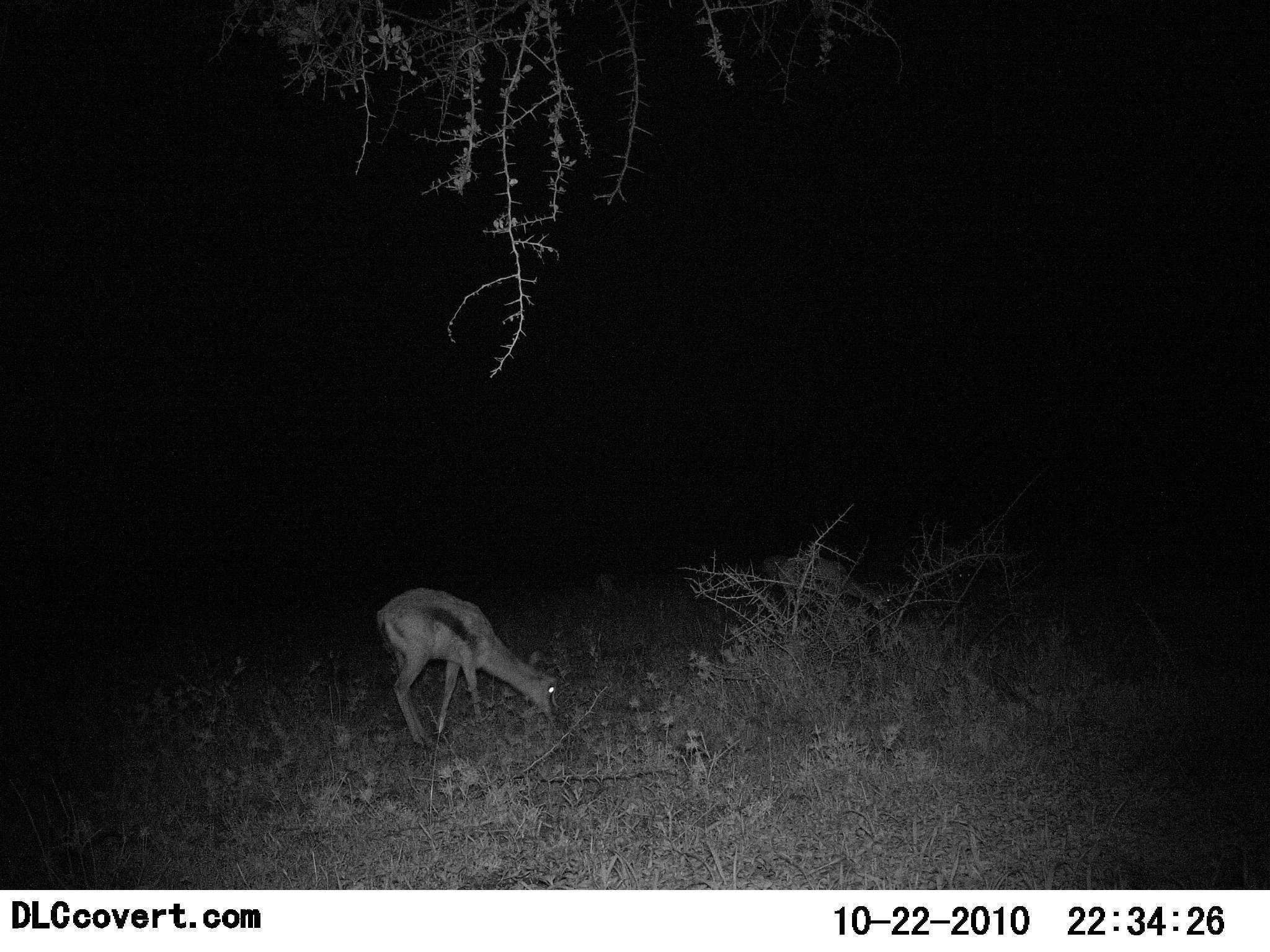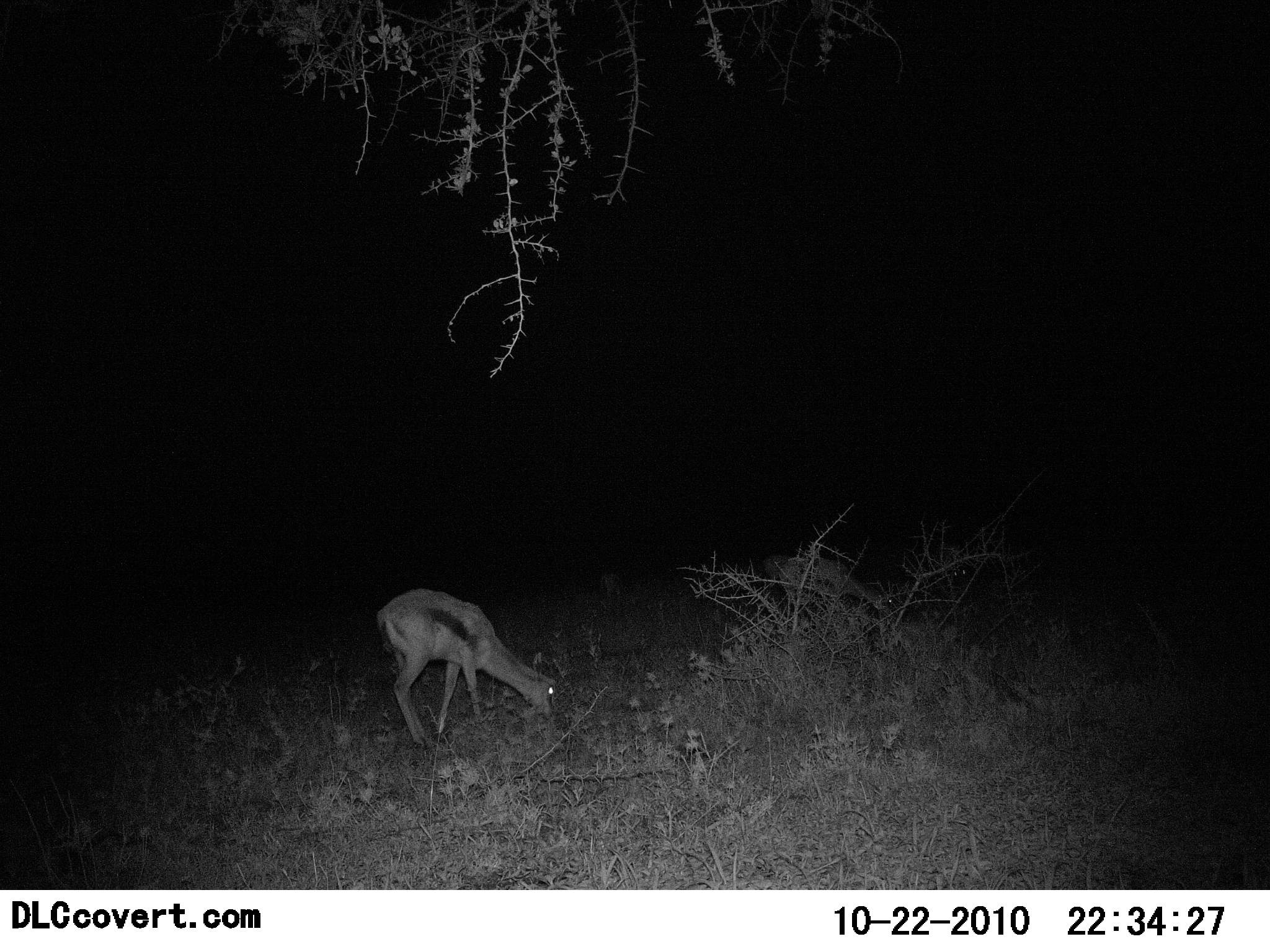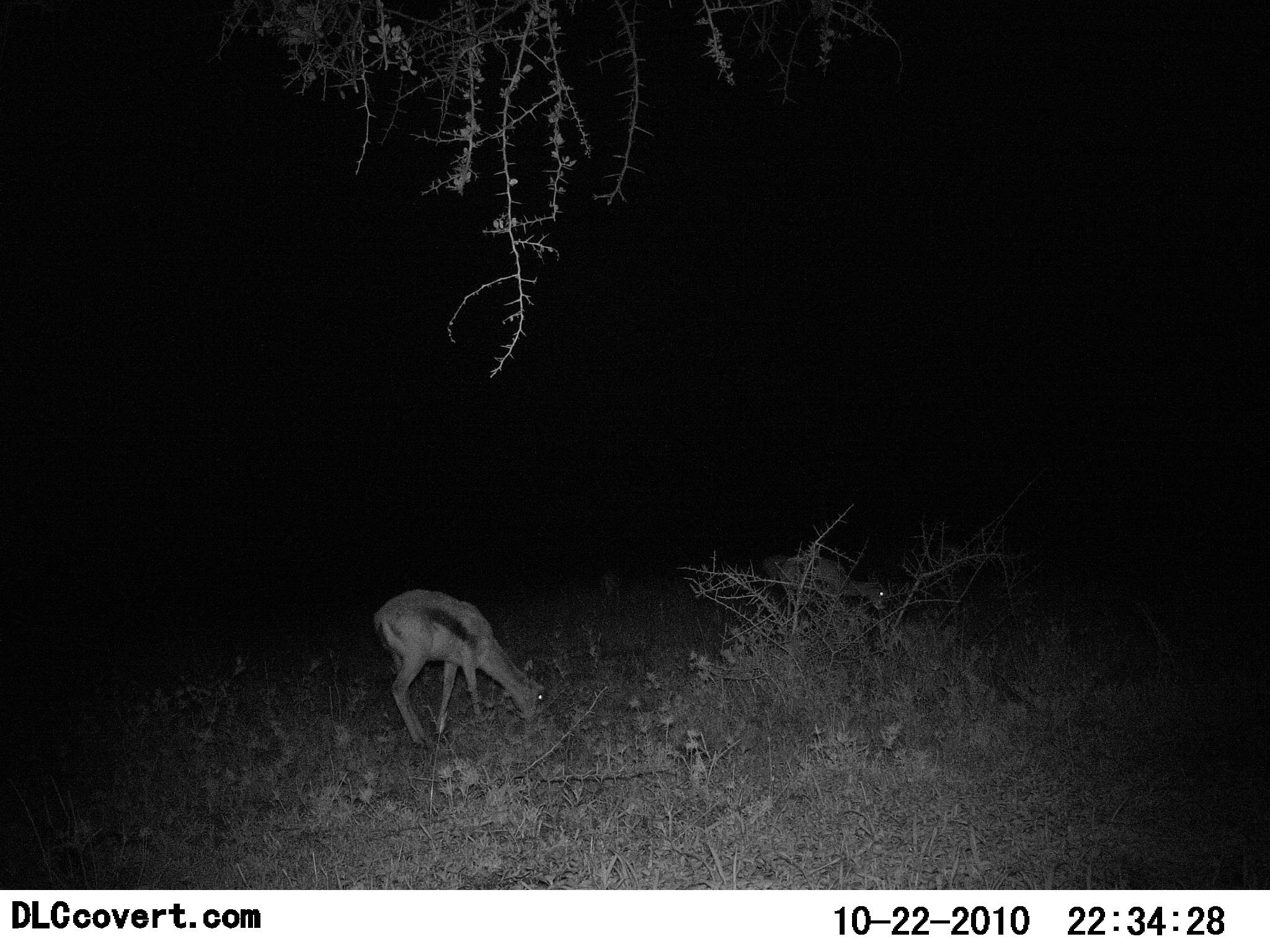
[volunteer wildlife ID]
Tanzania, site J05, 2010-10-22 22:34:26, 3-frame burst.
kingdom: Animalia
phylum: Chordata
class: Mammalia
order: Artiodactyla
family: Bovidae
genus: Eudorcas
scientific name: Eudorcas thomsonii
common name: thomson's gazelle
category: gazellethomsons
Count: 2.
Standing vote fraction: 23%.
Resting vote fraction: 0%.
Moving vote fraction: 0%.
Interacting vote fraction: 5%.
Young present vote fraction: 5%.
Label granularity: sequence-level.